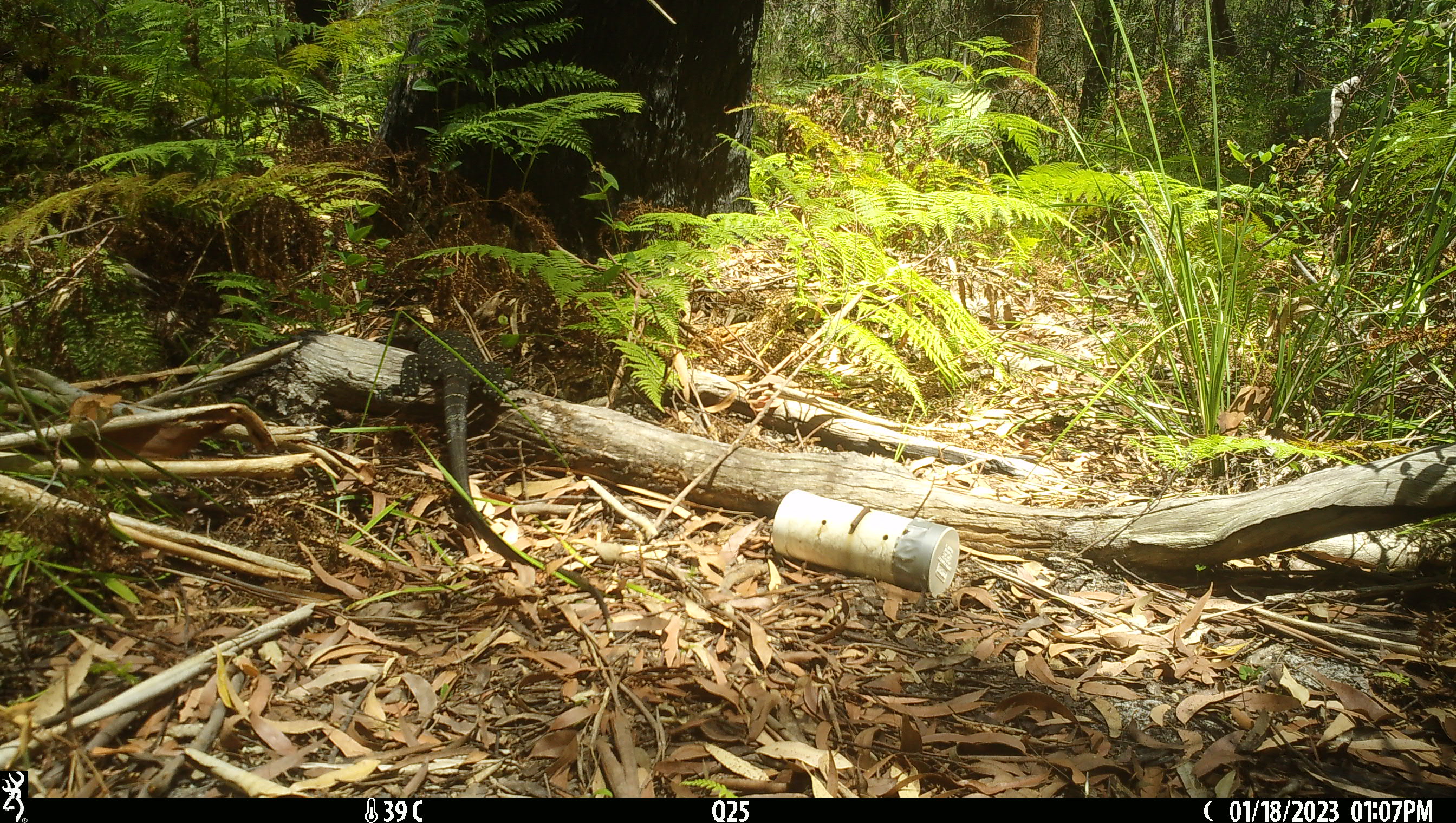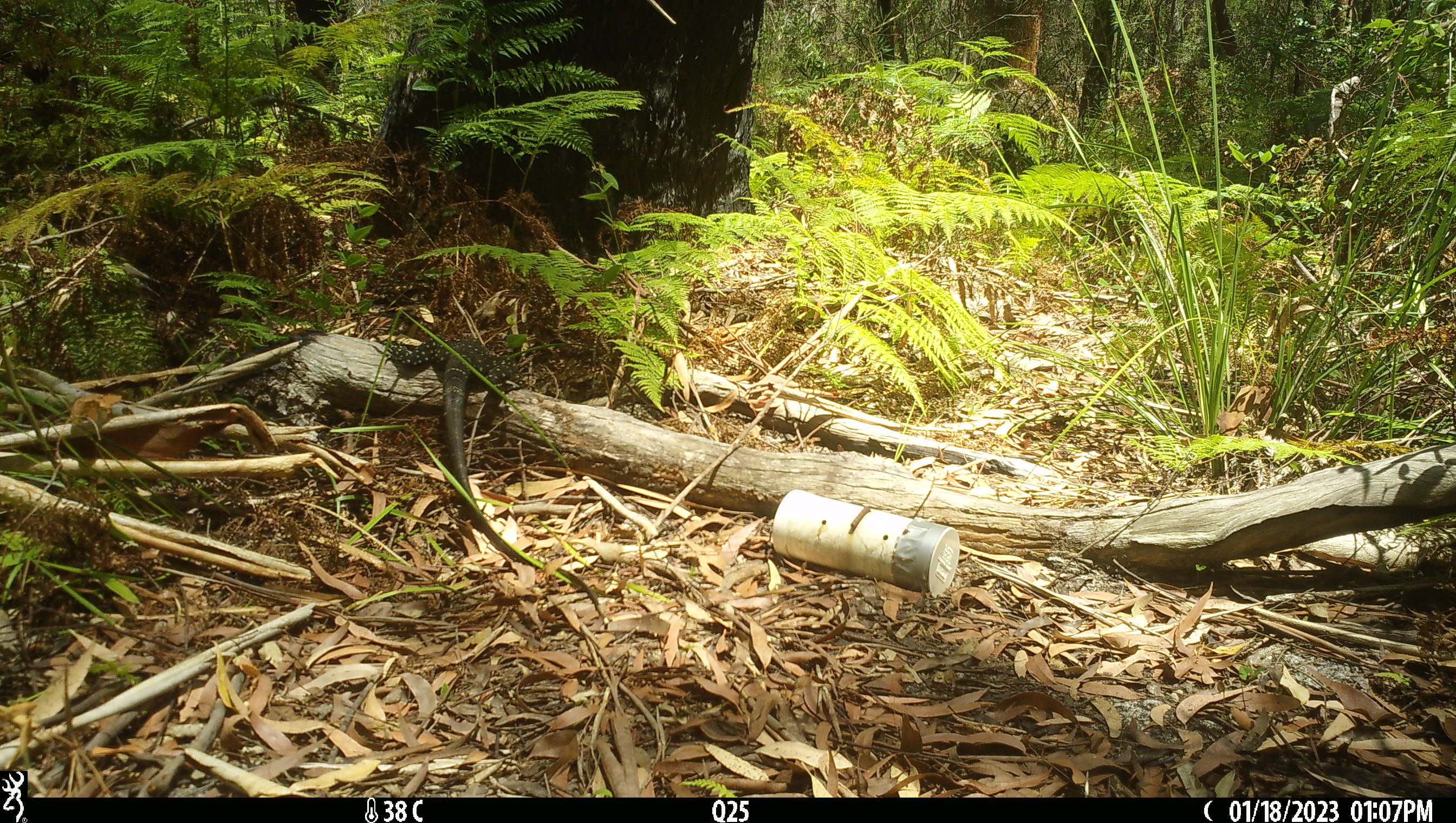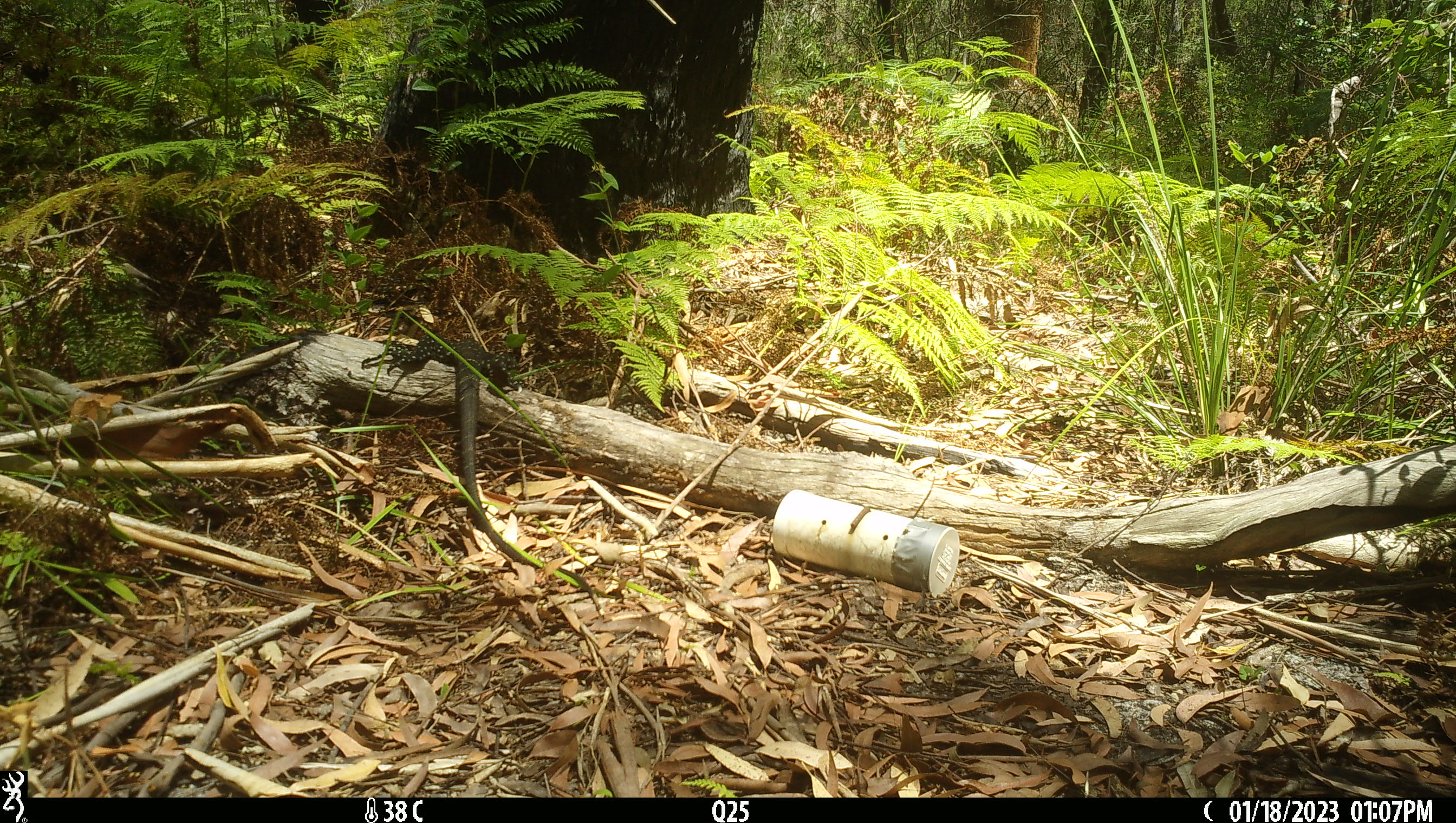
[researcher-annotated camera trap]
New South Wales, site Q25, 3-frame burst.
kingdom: Animalia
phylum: Chordata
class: Reptilia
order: Squamata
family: Varanidae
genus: Varanus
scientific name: Varanus varius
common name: lace monitor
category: goanna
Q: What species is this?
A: Goanna (lace monitor) (Varanus varius).